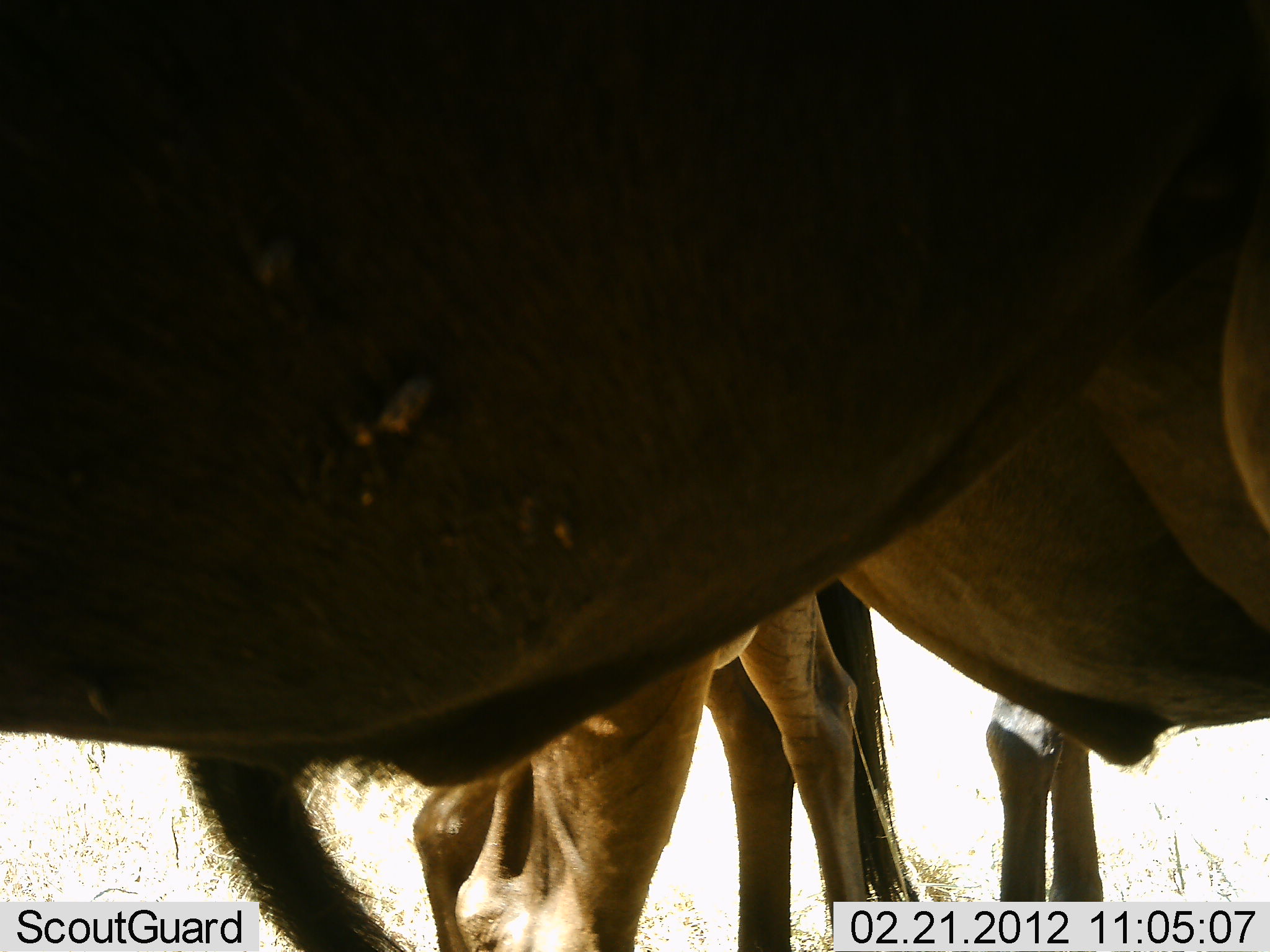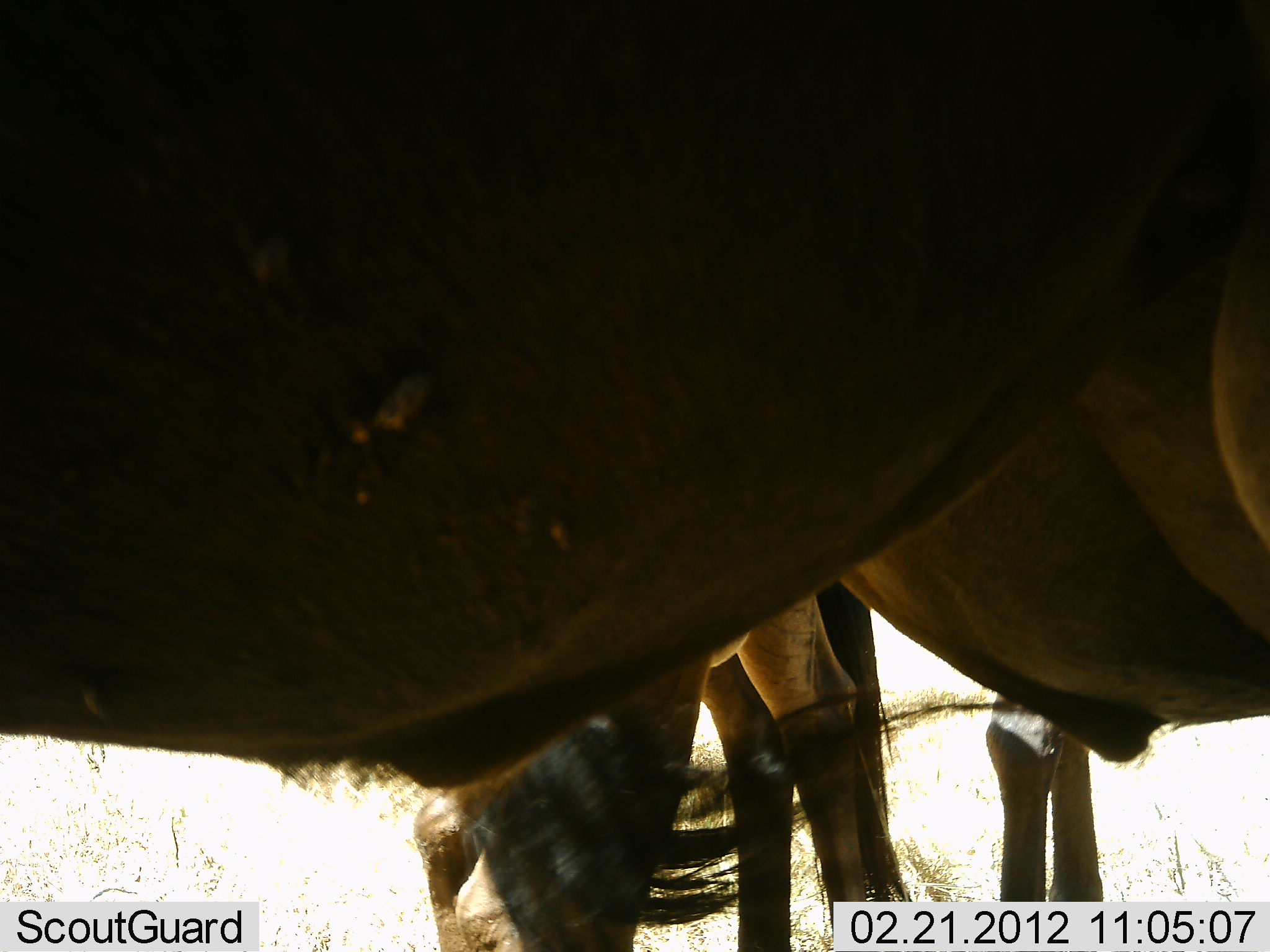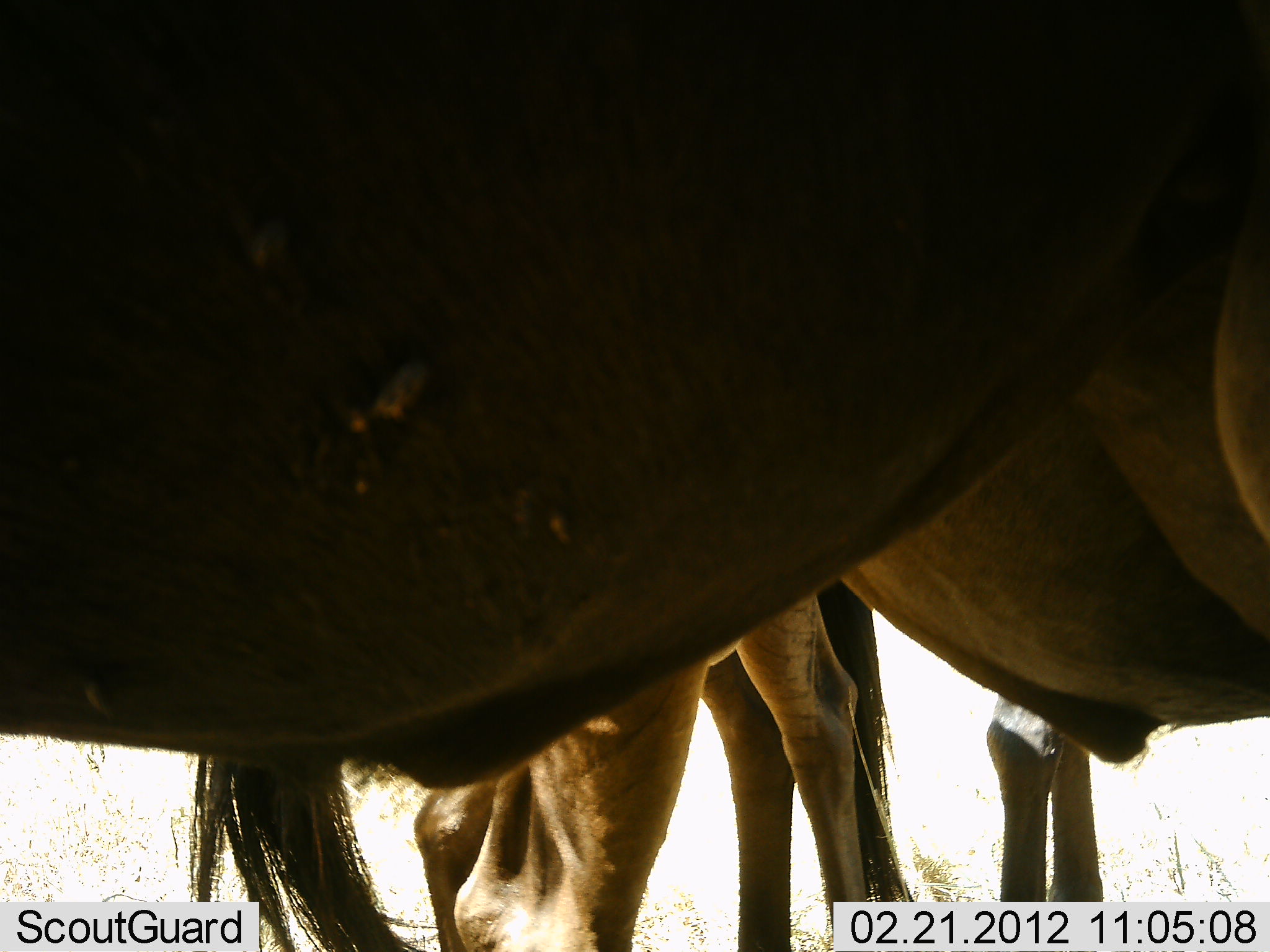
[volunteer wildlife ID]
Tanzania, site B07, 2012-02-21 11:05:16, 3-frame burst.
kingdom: Animalia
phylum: Chordata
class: Mammalia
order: Artiodactyla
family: Bovidae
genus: Connochaetes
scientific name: Connochaetes taurinus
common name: blue wildebeest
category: wildebeest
Wildebeest (blue wildebeest) (Connochaetes taurinus), count 3. Behavior (volunteer vote fractions): standing 100%, resting 6%, moving 0%, interacting 0%. Young present (vote fraction): 0%. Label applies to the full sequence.